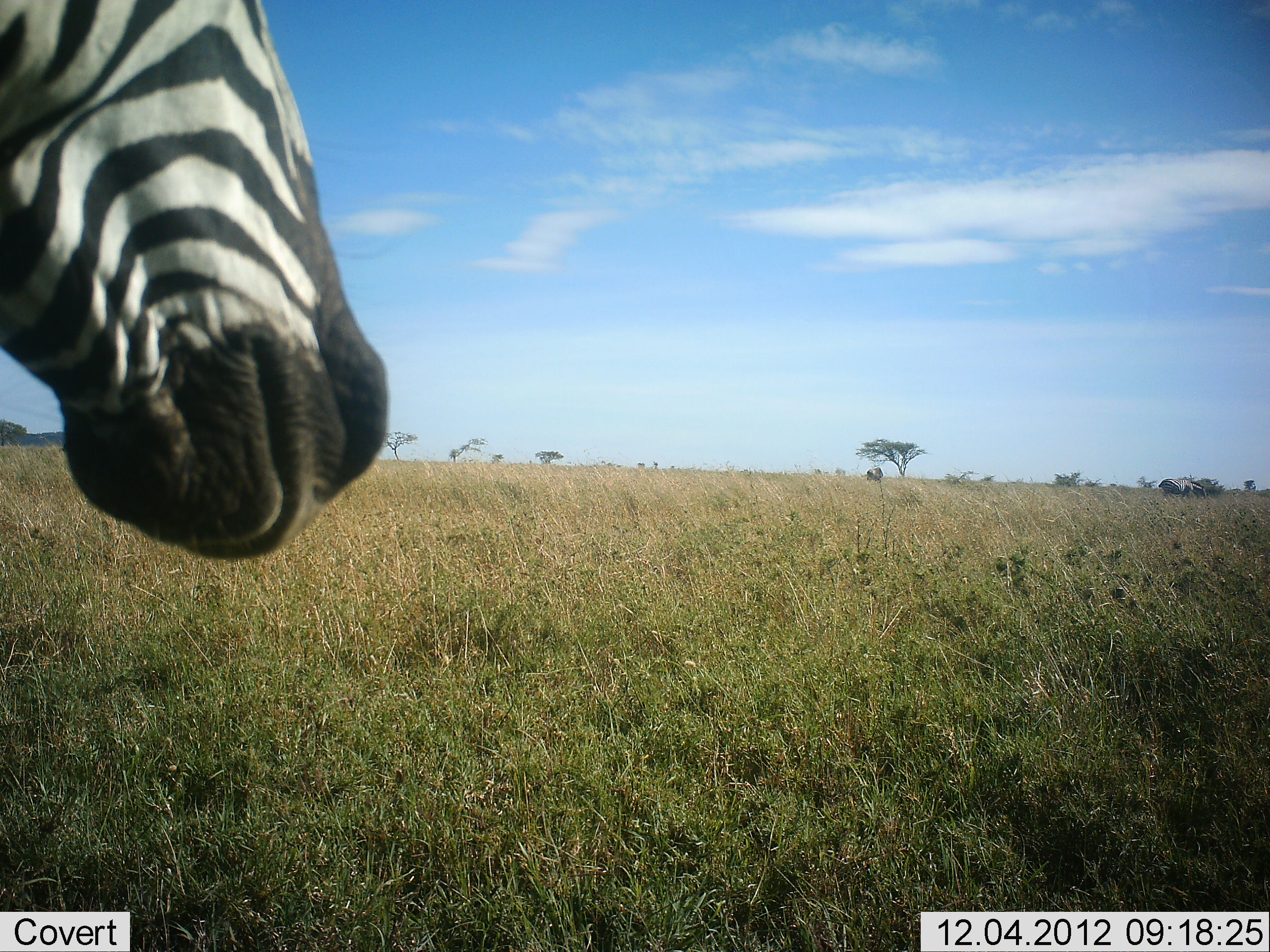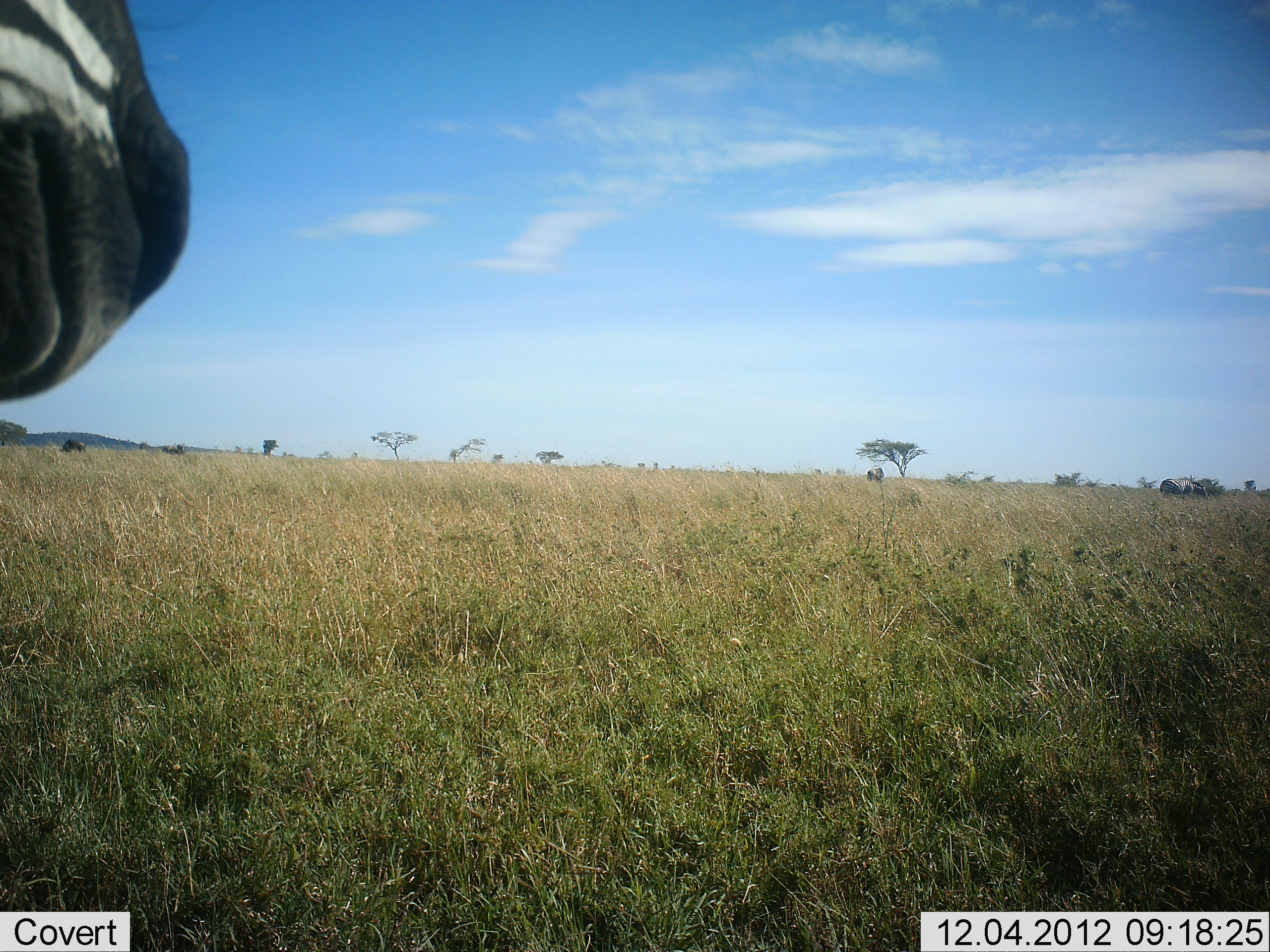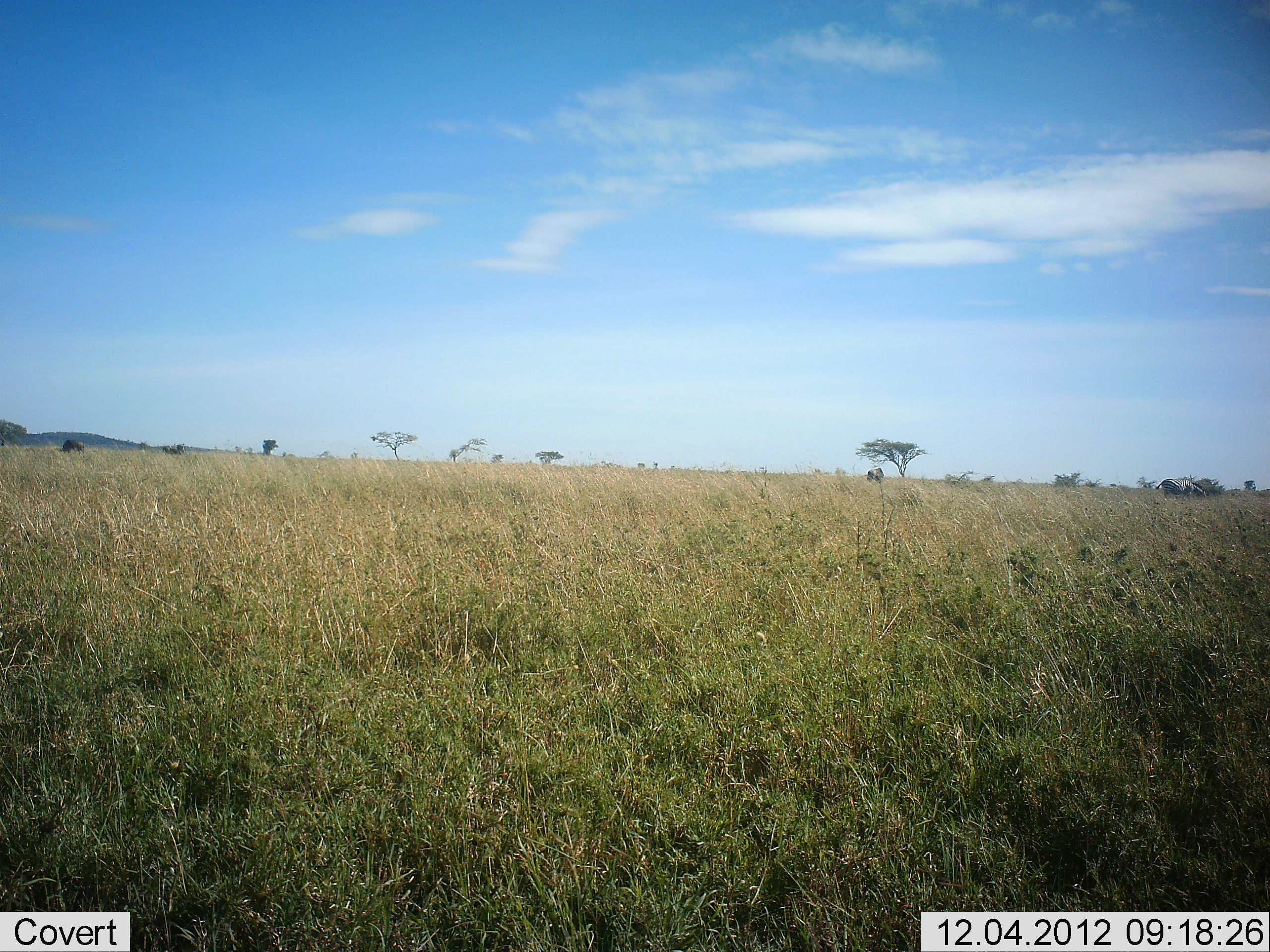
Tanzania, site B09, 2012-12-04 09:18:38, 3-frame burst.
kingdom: Animalia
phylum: Chordata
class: Mammalia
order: Perissodactyla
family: Equidae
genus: Equus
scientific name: Equus quagga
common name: plains zebra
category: zebra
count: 1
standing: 31%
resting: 0%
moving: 85%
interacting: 0%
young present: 0%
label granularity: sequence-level